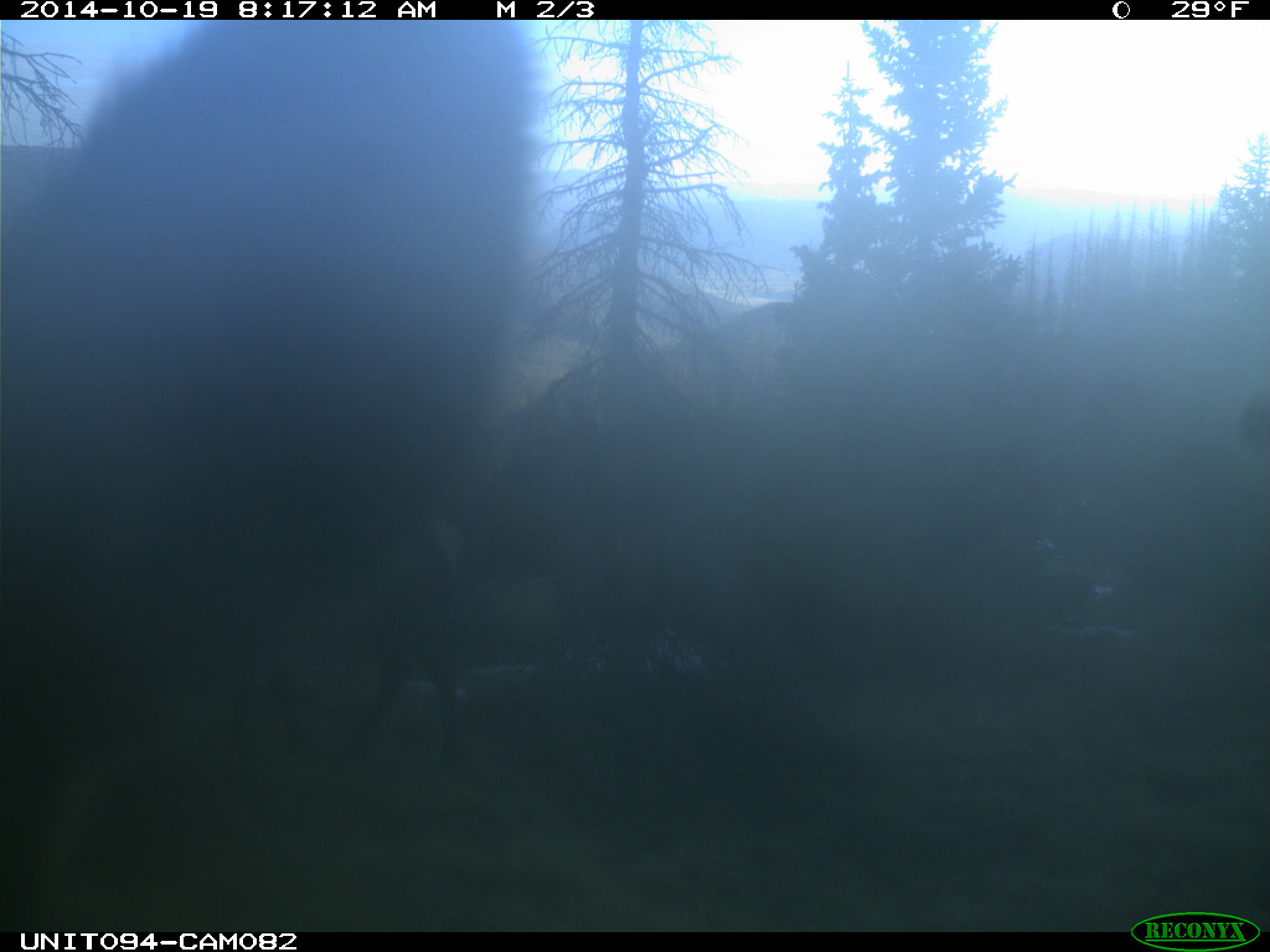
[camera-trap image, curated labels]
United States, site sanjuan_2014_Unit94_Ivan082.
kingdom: Animalia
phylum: Chordata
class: Mammalia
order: Artiodactyla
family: Cervidae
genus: Cervus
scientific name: Cervus elaphus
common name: red deer